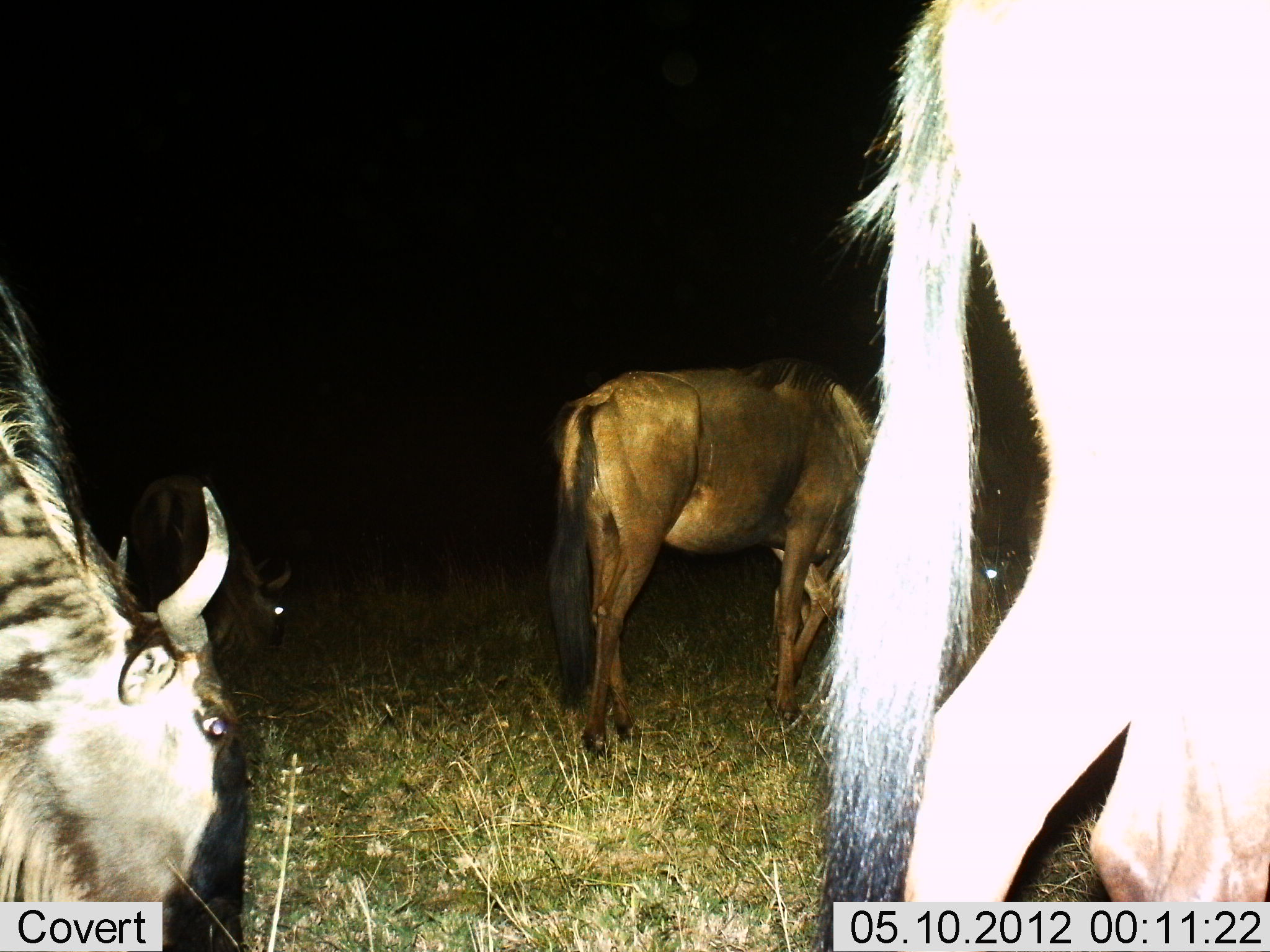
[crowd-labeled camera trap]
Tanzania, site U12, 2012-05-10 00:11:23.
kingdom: Animalia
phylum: Chordata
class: Mammalia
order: Artiodactyla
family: Bovidae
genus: Connochaetes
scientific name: Connochaetes taurinus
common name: blue wildebeest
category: wildebeest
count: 3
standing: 30%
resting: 0%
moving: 20%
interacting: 0%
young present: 0%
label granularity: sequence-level